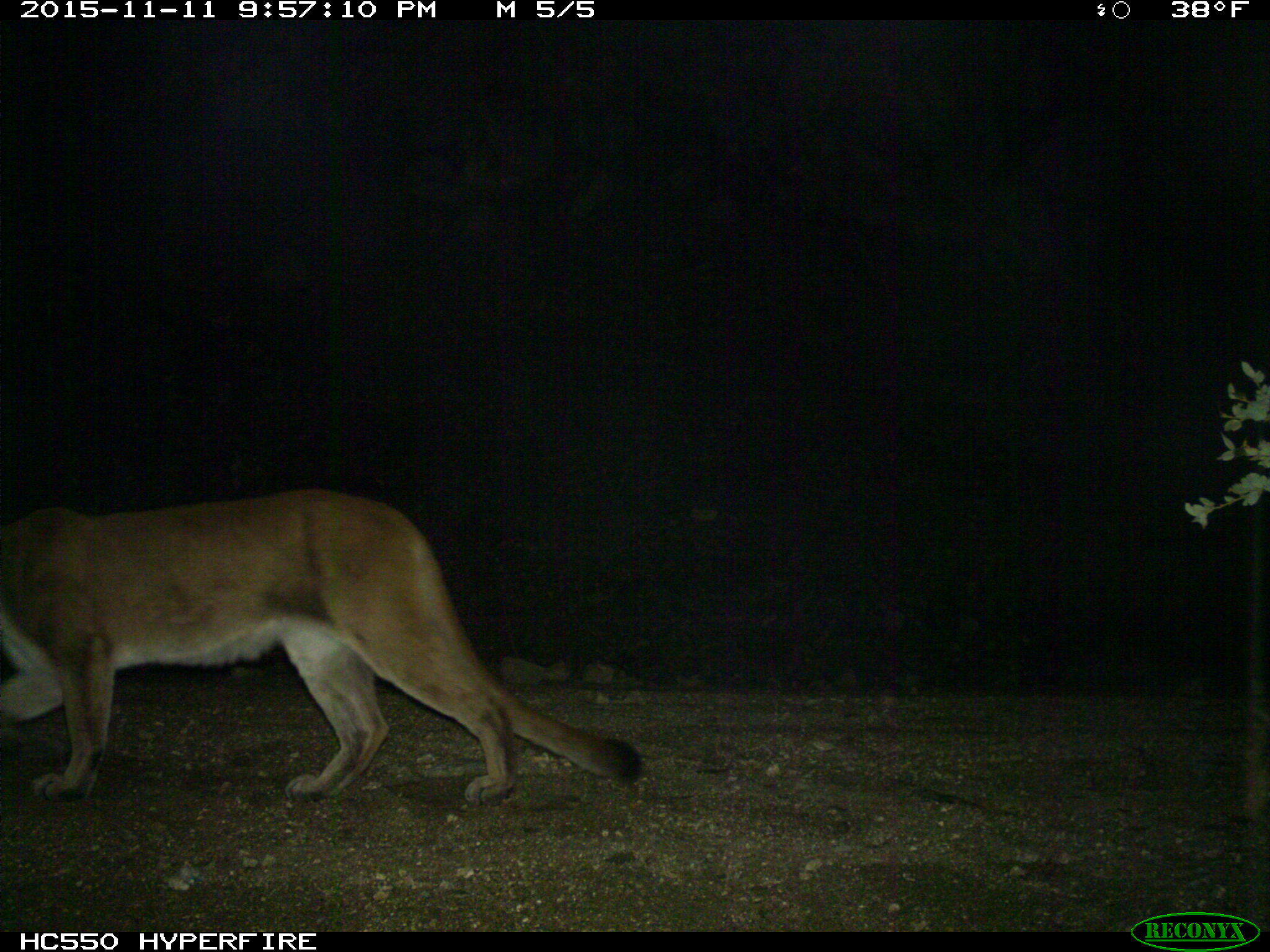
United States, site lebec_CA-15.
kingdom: Animalia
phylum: Chordata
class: Mammalia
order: Carnivora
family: Felidae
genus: Puma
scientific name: Puma concolor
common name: mountain lion